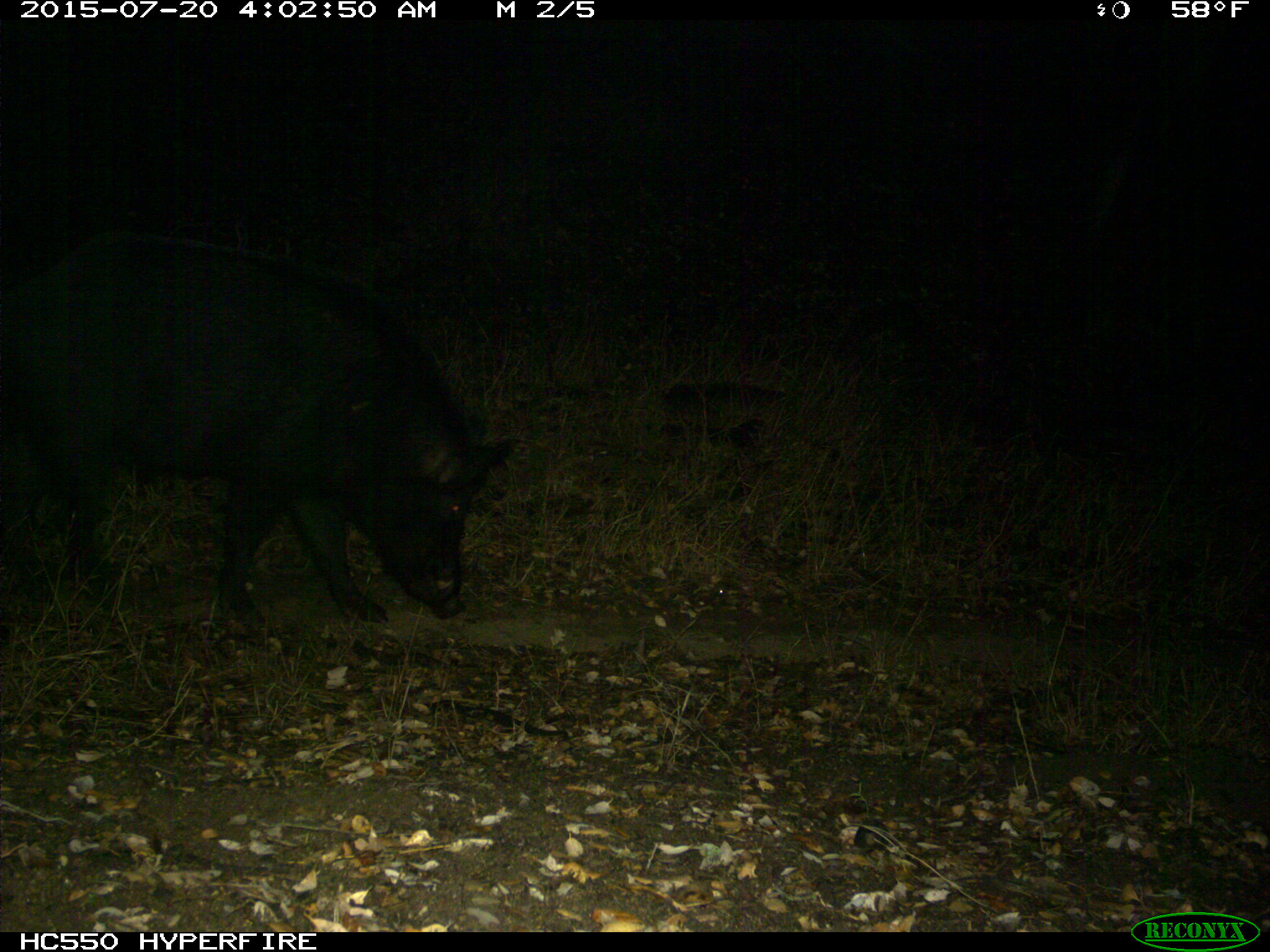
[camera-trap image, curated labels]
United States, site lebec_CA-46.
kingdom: Animalia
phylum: Chordata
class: Mammalia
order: Artiodactyla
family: Suidae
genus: Sus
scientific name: Sus scrofa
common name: wild boar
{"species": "Sus scrofa (wild boar)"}